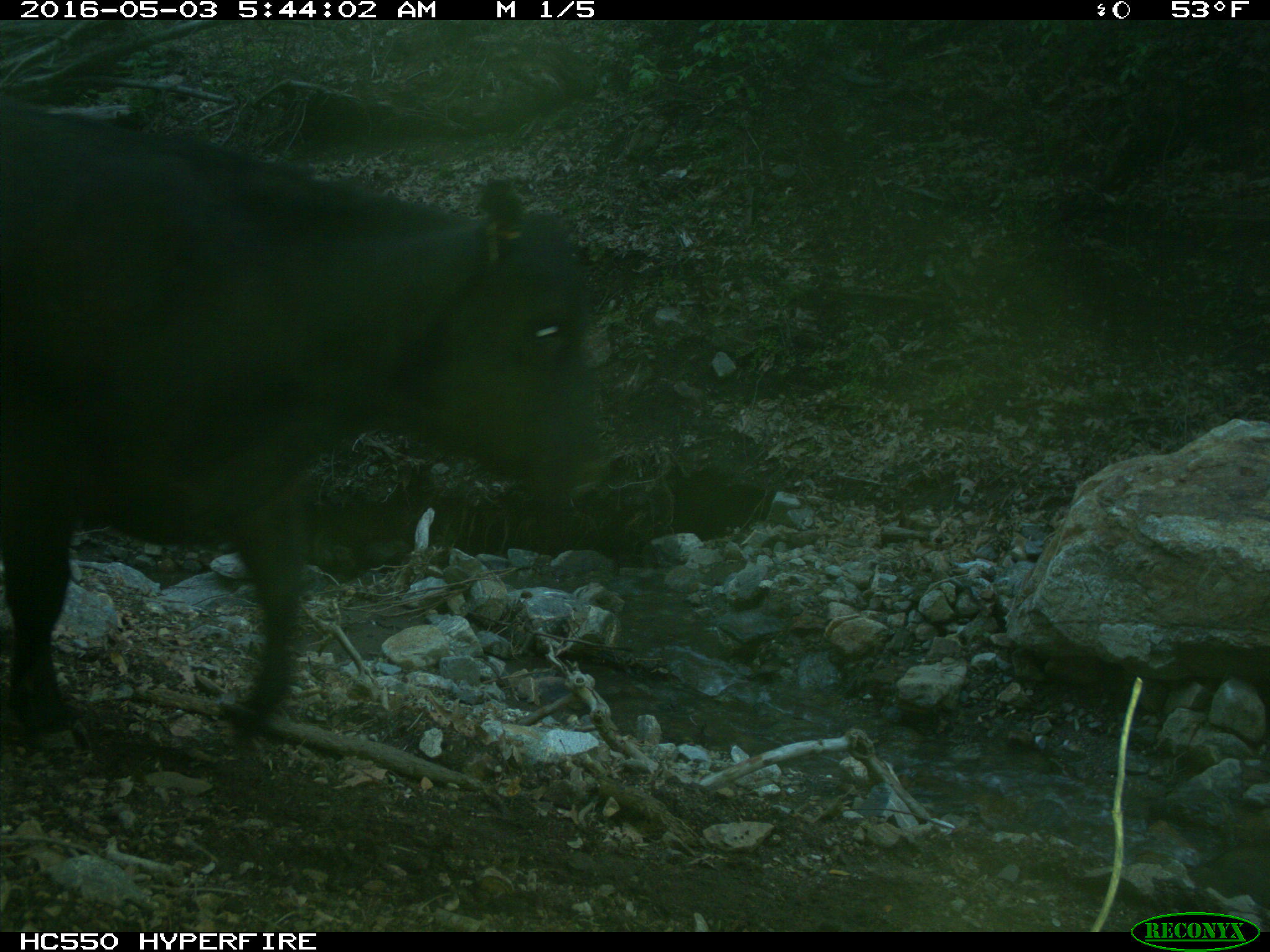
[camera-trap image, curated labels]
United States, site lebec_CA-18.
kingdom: Animalia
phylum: Chordata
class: Mammalia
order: Artiodactyla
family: Bovidae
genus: Bos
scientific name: Bos taurus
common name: domestic cow